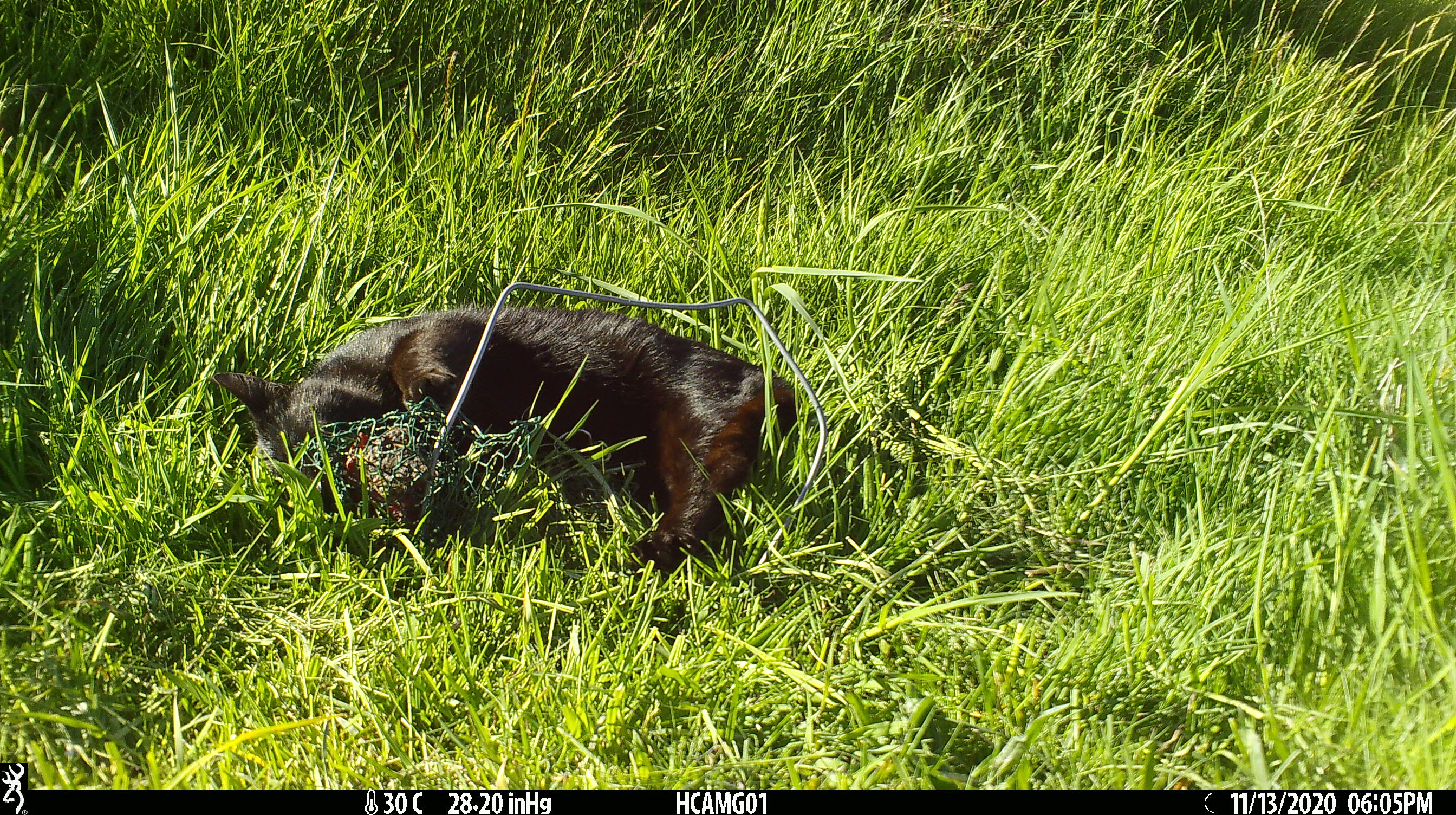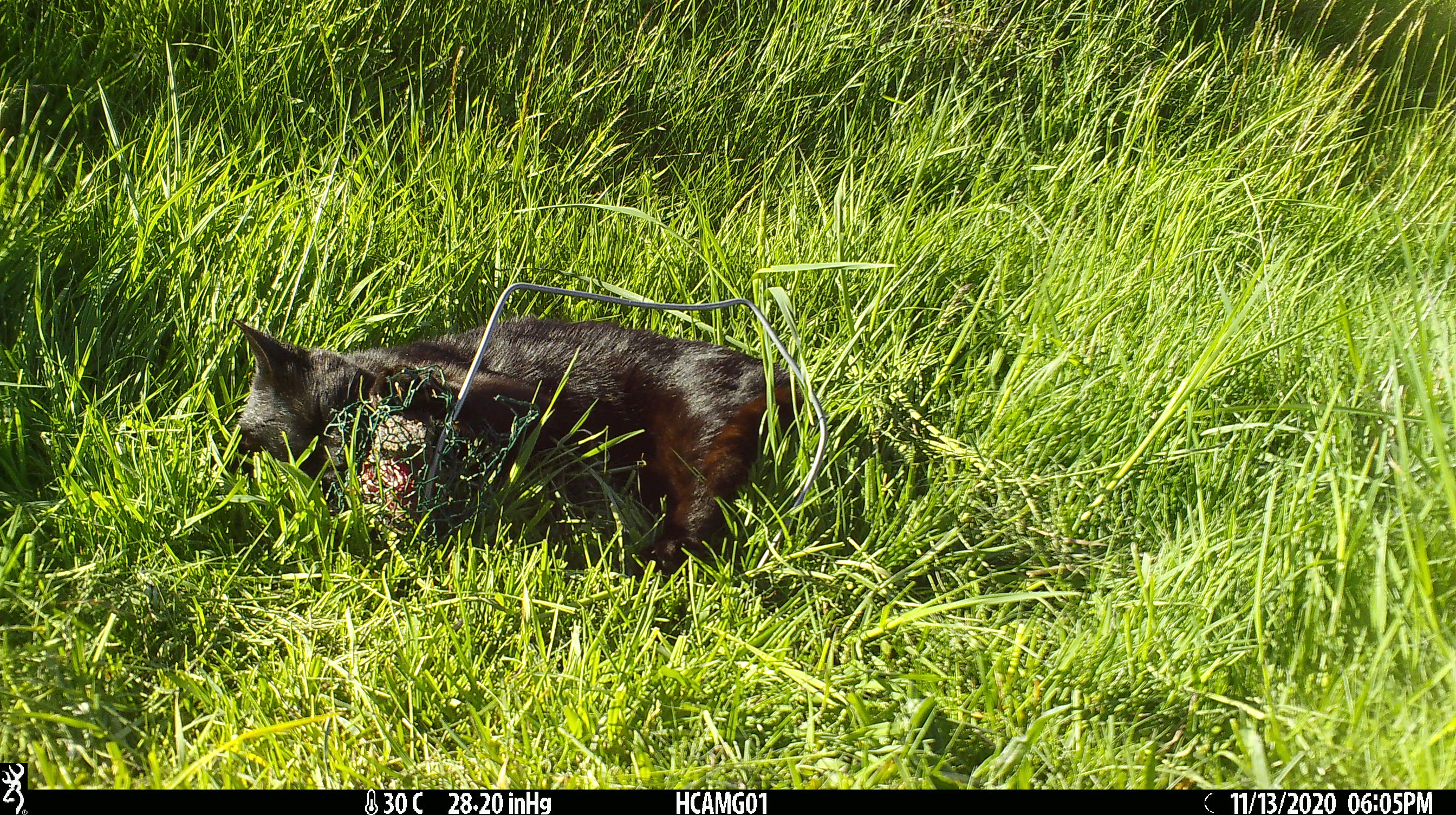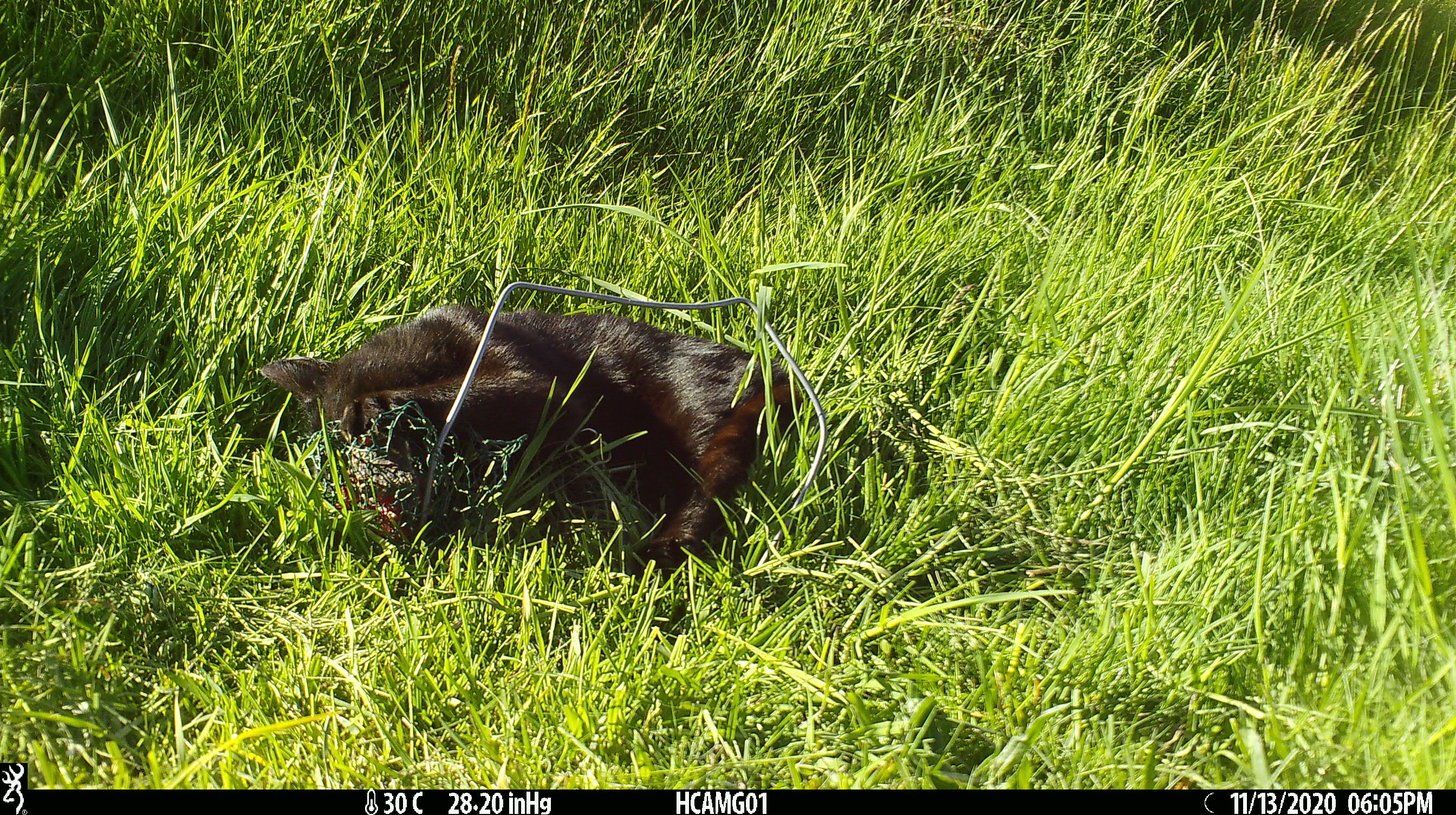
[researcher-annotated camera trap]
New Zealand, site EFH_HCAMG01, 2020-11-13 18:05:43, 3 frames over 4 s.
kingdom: Animalia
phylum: Chordata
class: Mammalia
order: Carnivora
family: Felidae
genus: Felis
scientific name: Felis catus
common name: domestic cat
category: cat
Cat (domestic cat) (Felis catus).